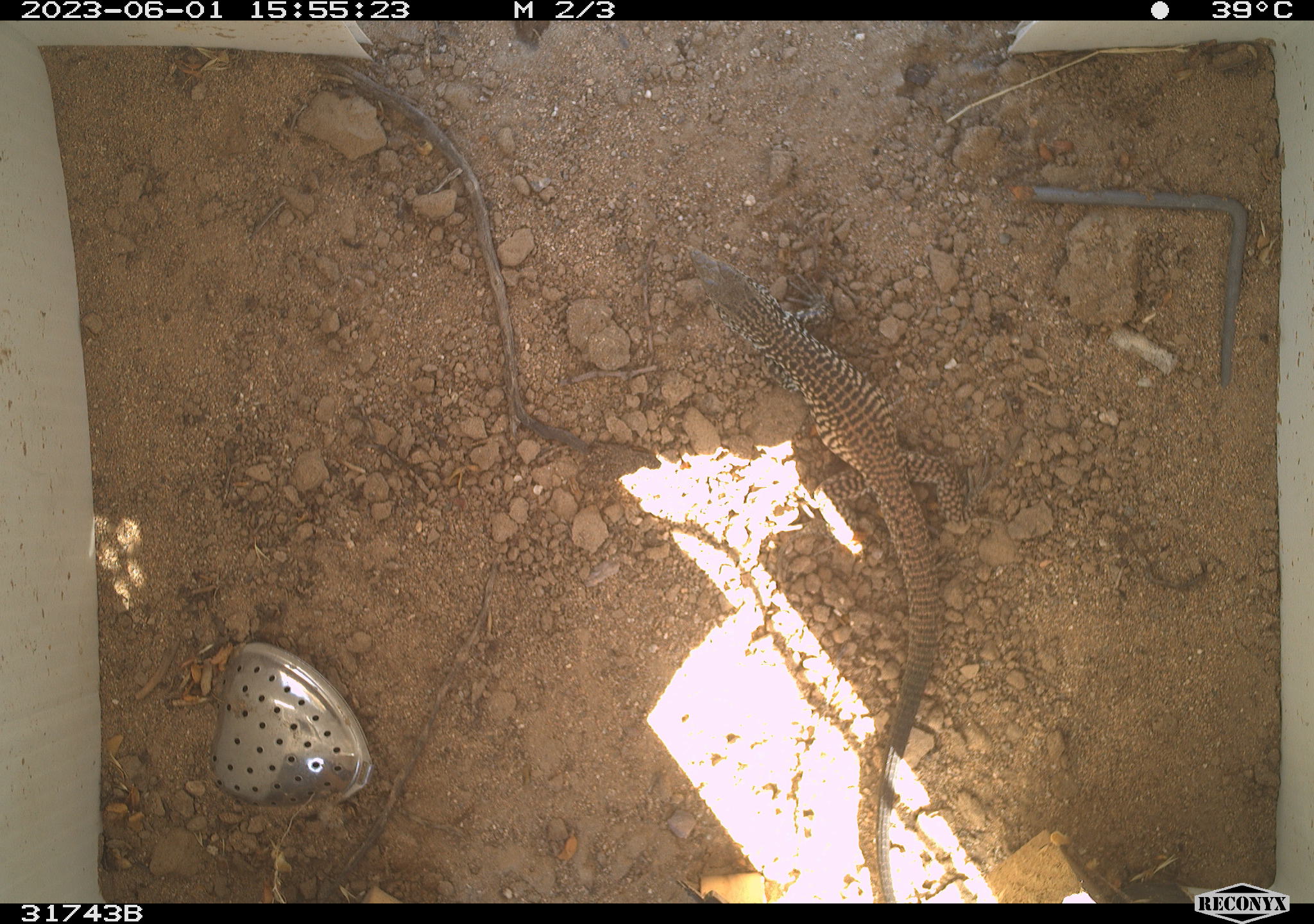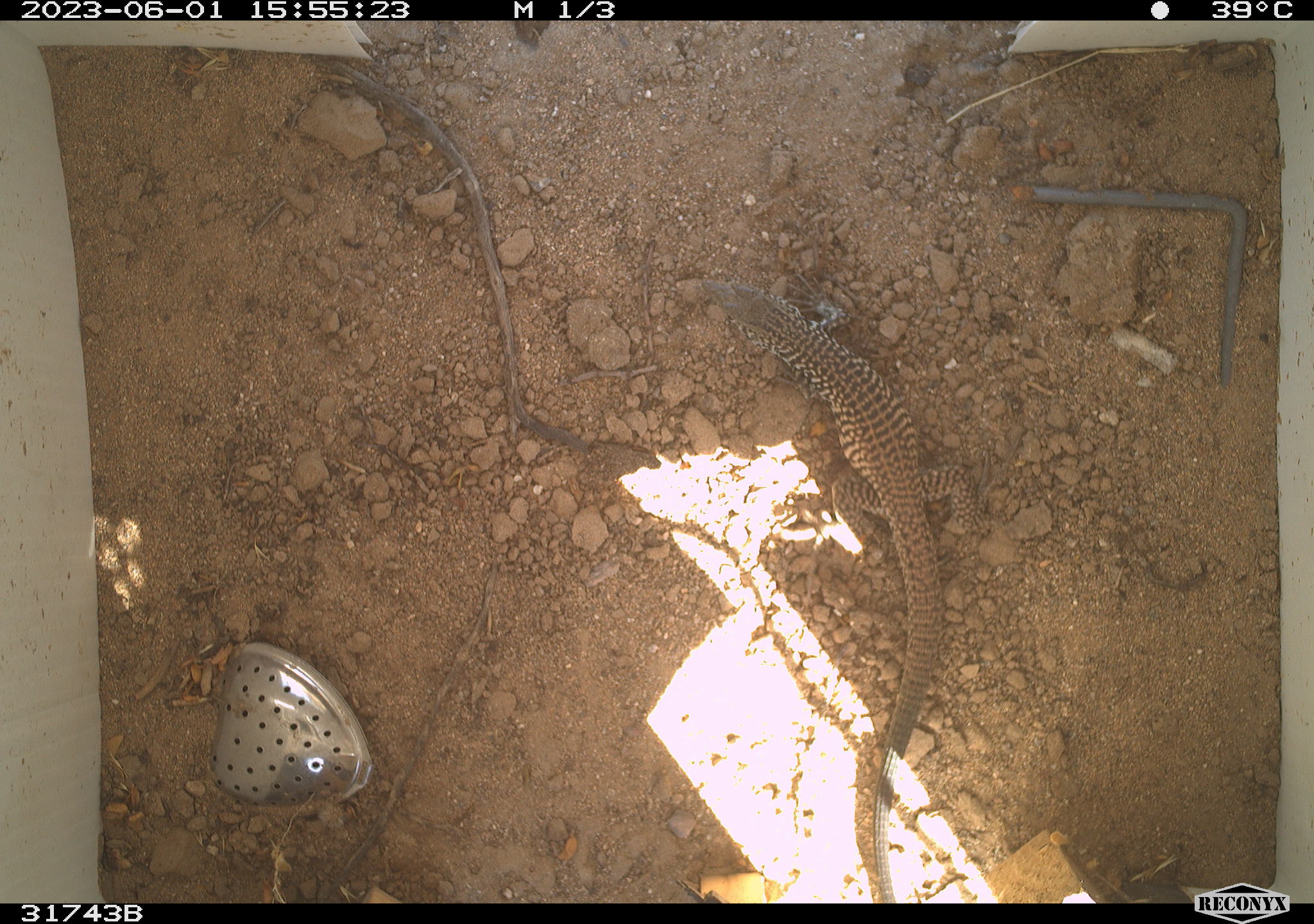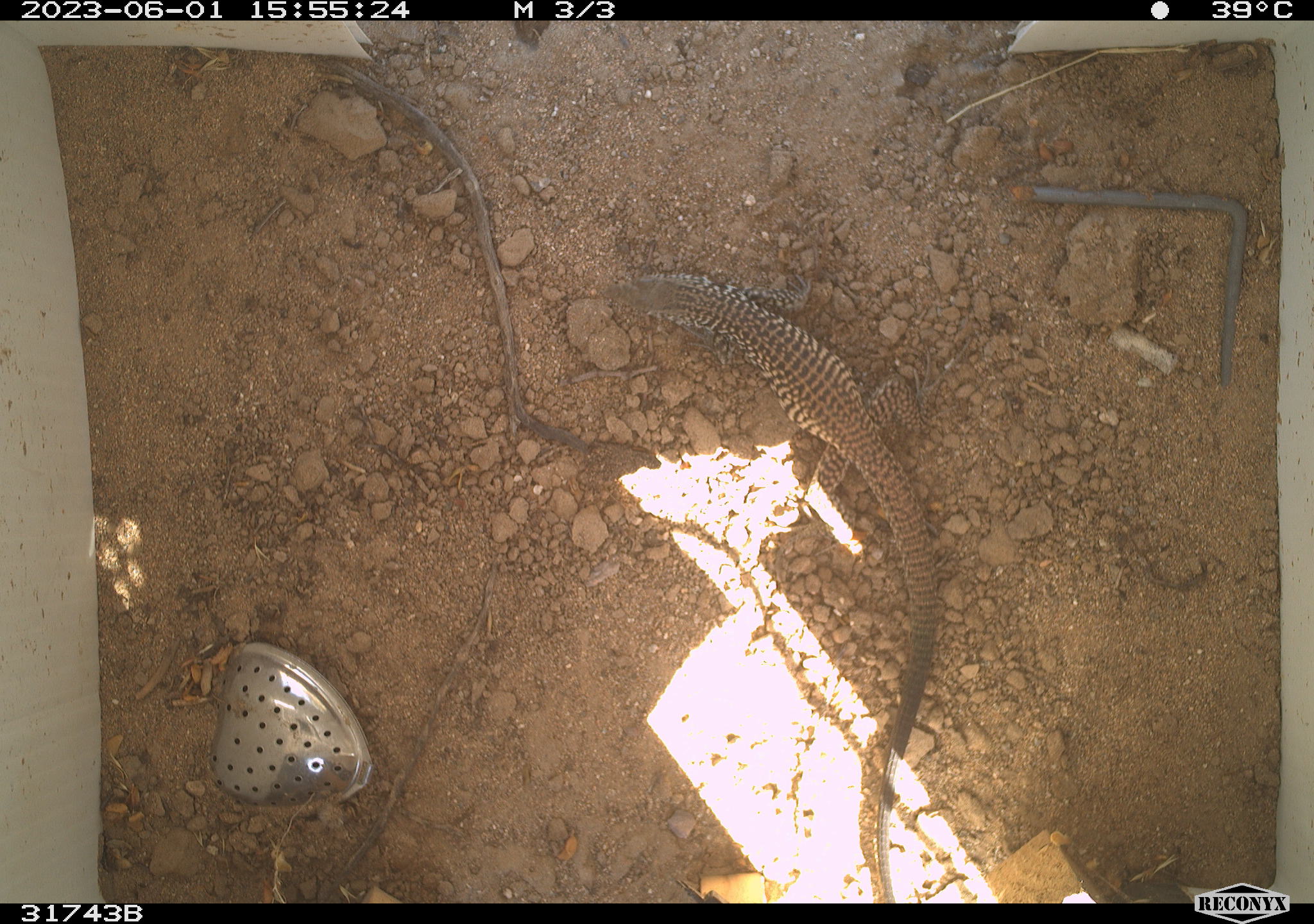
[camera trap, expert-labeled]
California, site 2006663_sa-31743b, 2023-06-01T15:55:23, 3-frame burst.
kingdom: Animalia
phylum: Chordata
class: Reptilia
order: Squamata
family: Teiidae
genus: Aspidoscelis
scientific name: Aspidoscelis tigris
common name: western whiptail